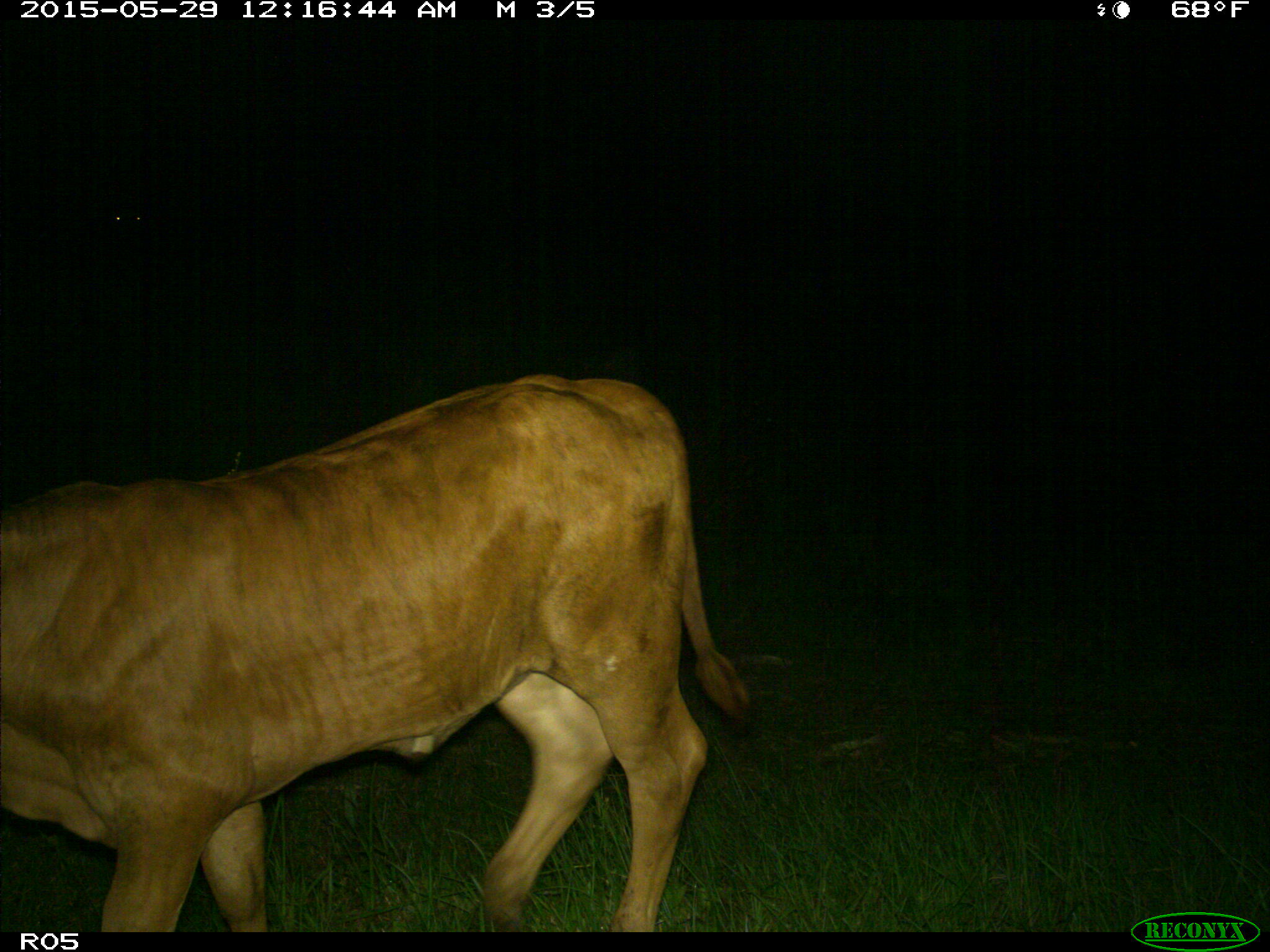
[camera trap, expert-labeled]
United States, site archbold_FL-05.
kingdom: Animalia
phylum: Chordata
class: Mammalia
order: Artiodactyla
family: Bovidae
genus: Bos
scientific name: Bos taurus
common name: domestic cow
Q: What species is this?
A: Bos taurus (domestic cow).